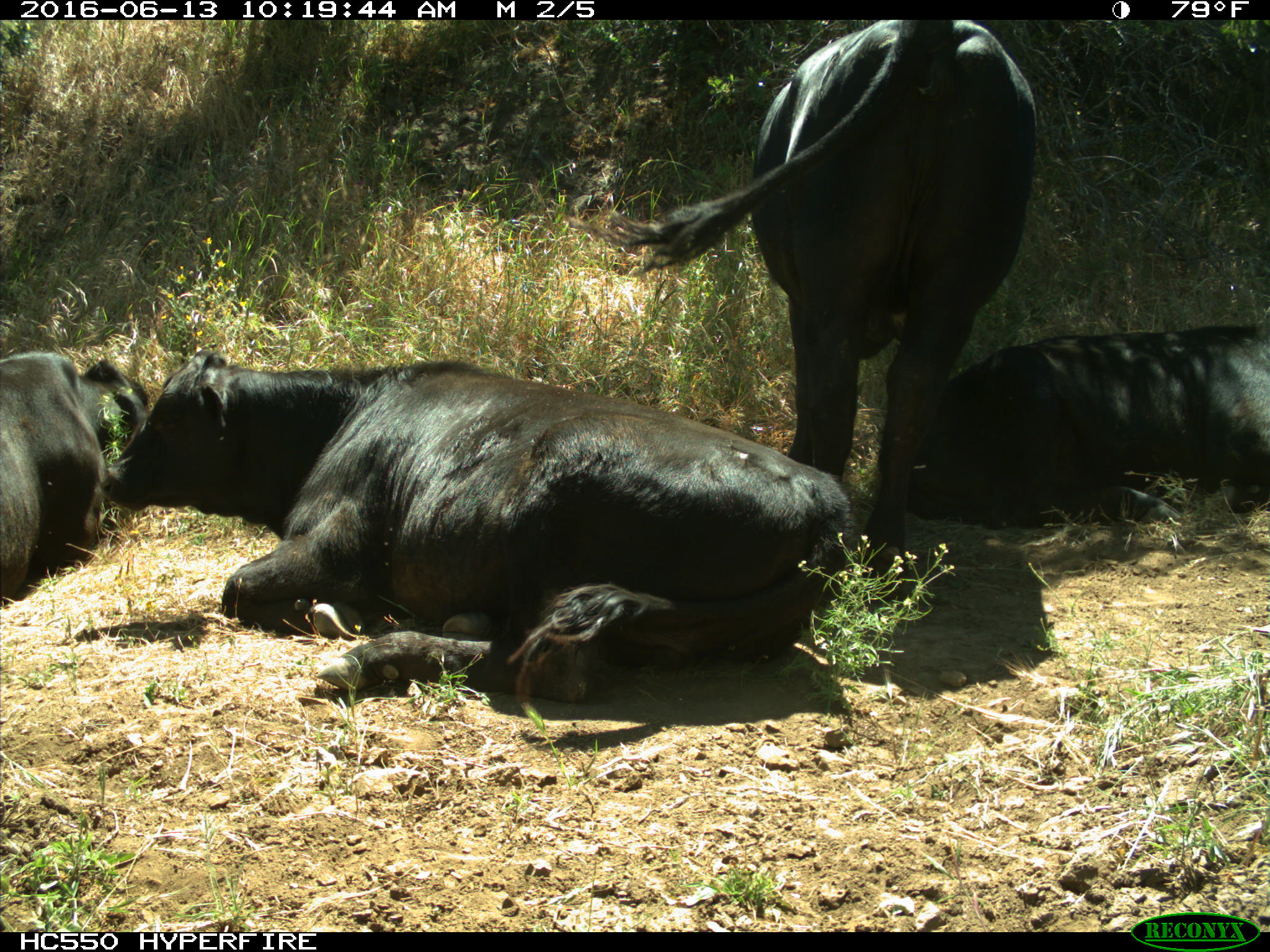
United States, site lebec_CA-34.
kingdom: Animalia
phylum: Chordata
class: Mammalia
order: Artiodactyla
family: Bovidae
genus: Bos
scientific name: Bos taurus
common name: domestic cow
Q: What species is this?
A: Bos taurus (domestic cow).